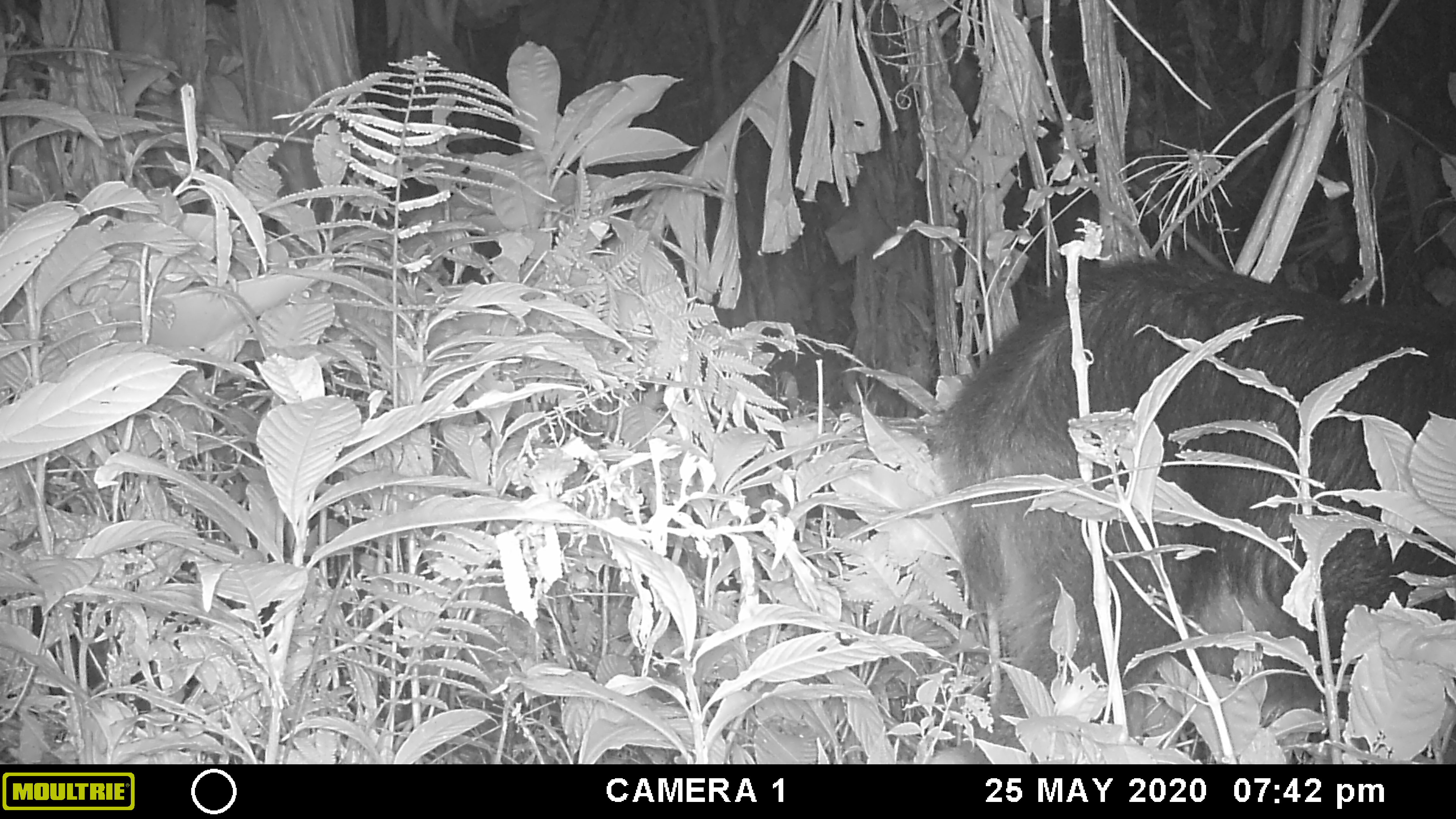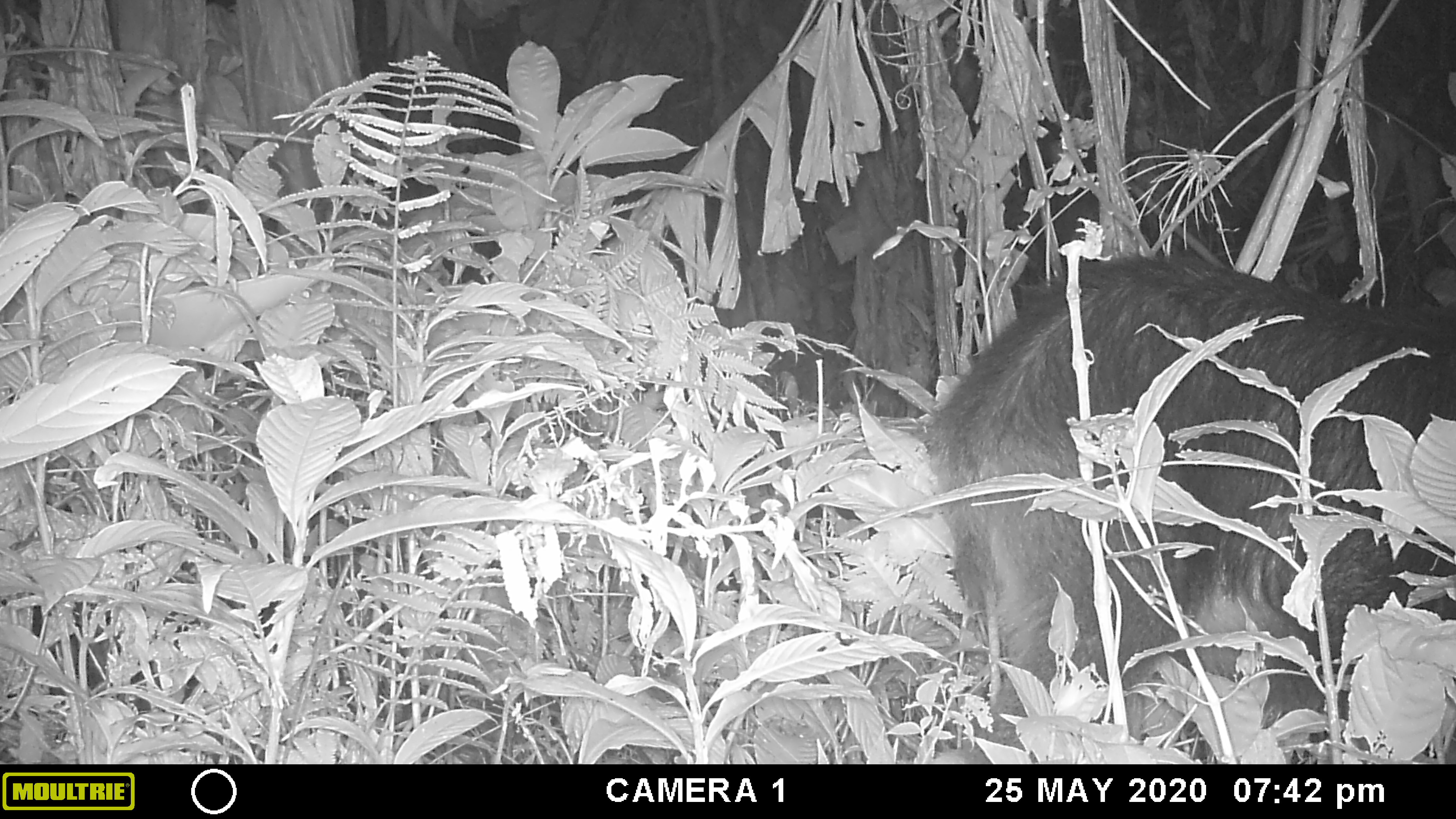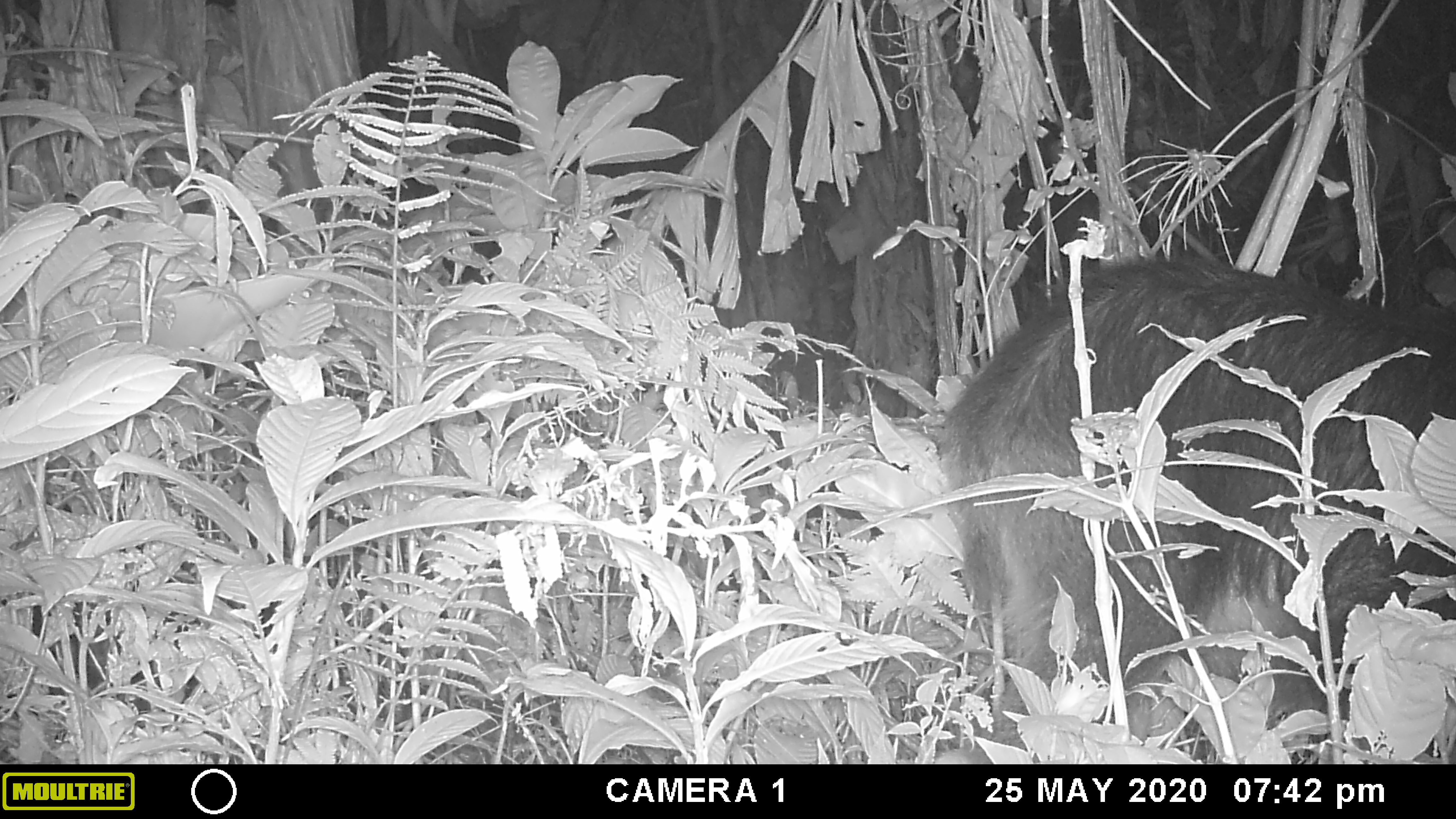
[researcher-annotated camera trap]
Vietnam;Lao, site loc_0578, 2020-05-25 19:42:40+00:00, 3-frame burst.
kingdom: Animalia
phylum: Chordata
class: Mammalia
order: Artiodactyla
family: Bovidae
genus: Capricornis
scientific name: Capricornis sumatraensis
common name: chinese serow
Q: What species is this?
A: Chinese serow (Capricornis sumatraensis).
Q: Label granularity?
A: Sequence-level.